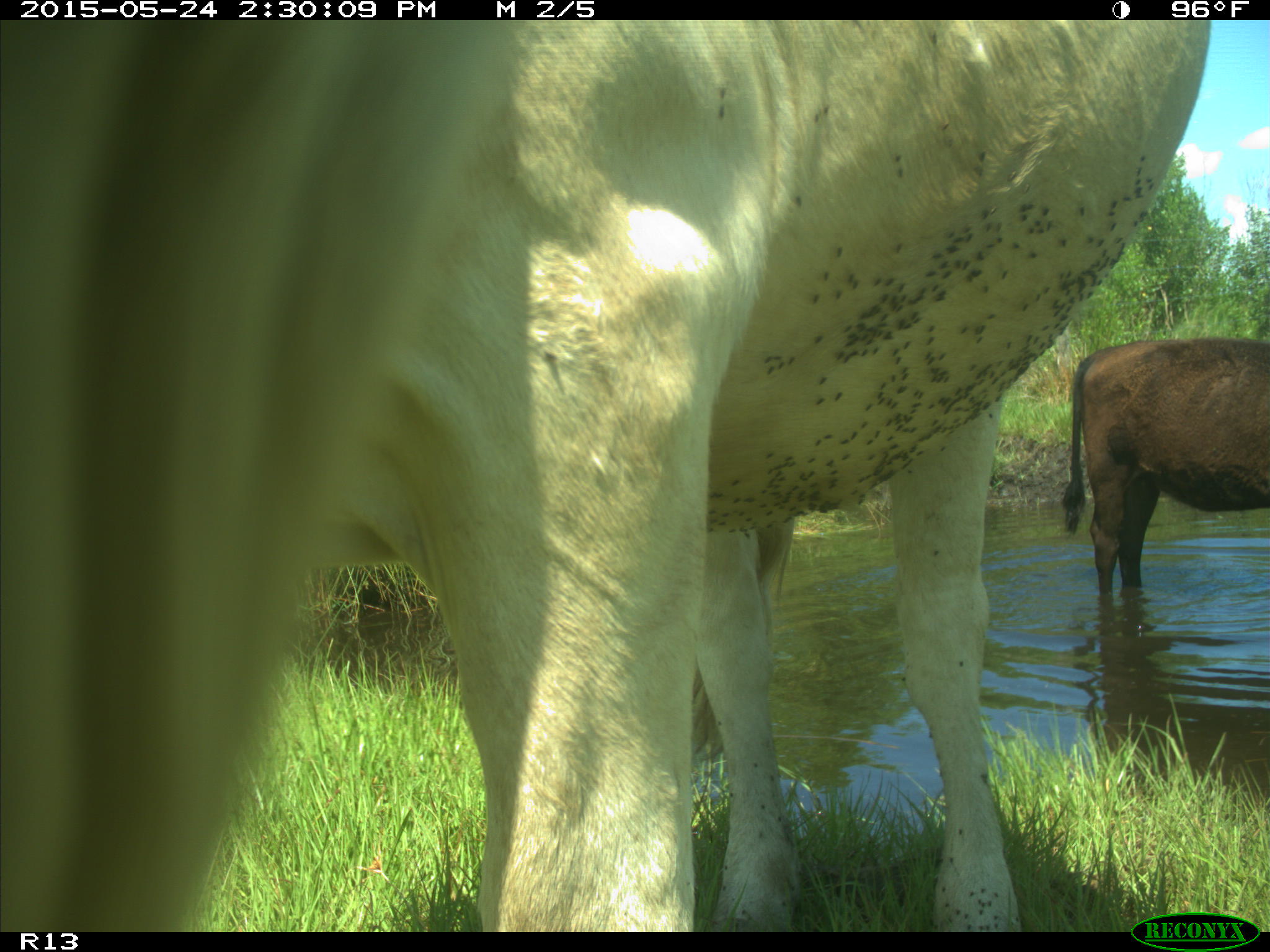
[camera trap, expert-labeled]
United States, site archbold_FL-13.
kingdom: Animalia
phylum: Chordata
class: Mammalia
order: Artiodactyla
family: Bovidae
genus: Bos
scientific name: Bos taurus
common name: domestic cow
Bos taurus (domestic cow).